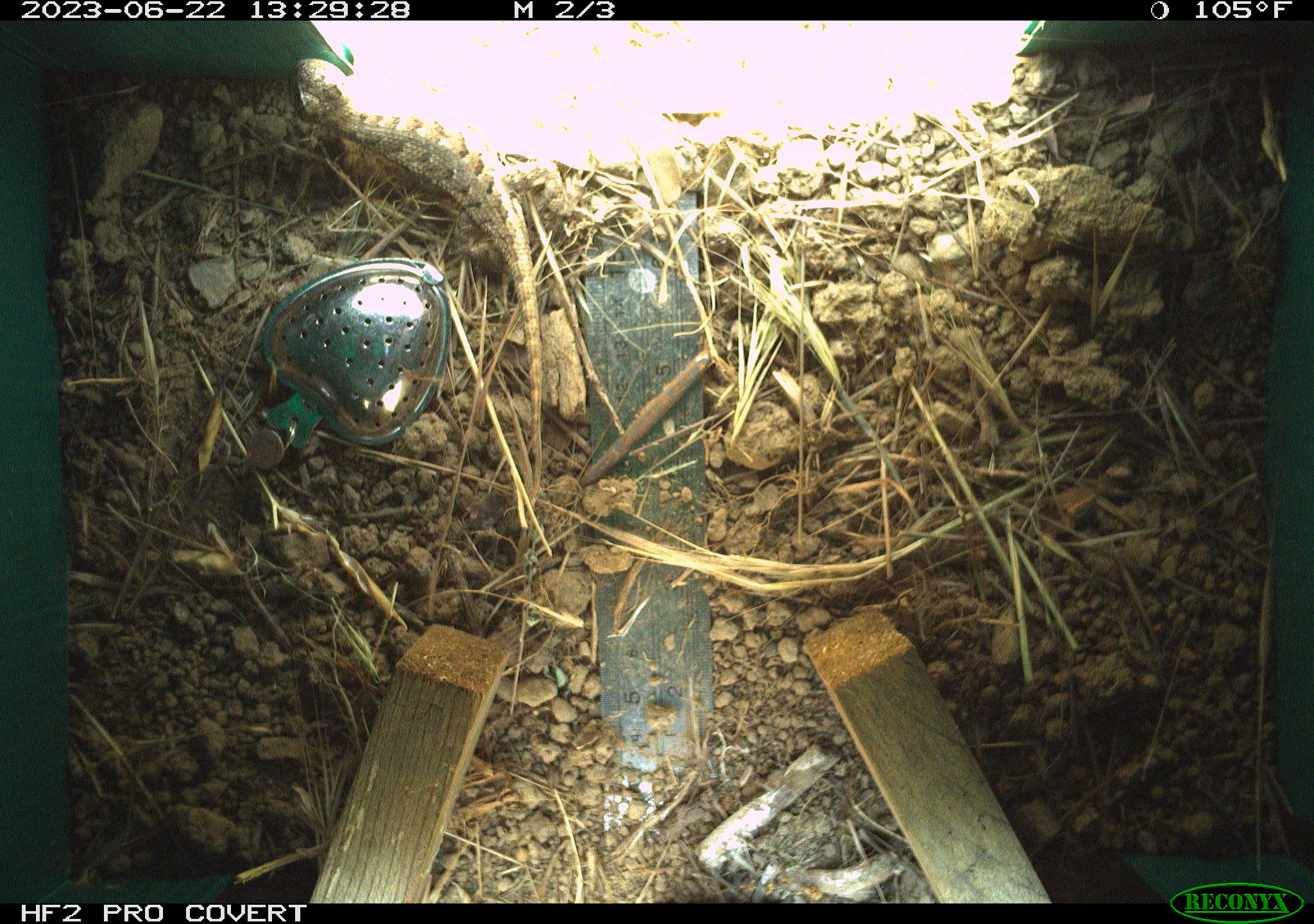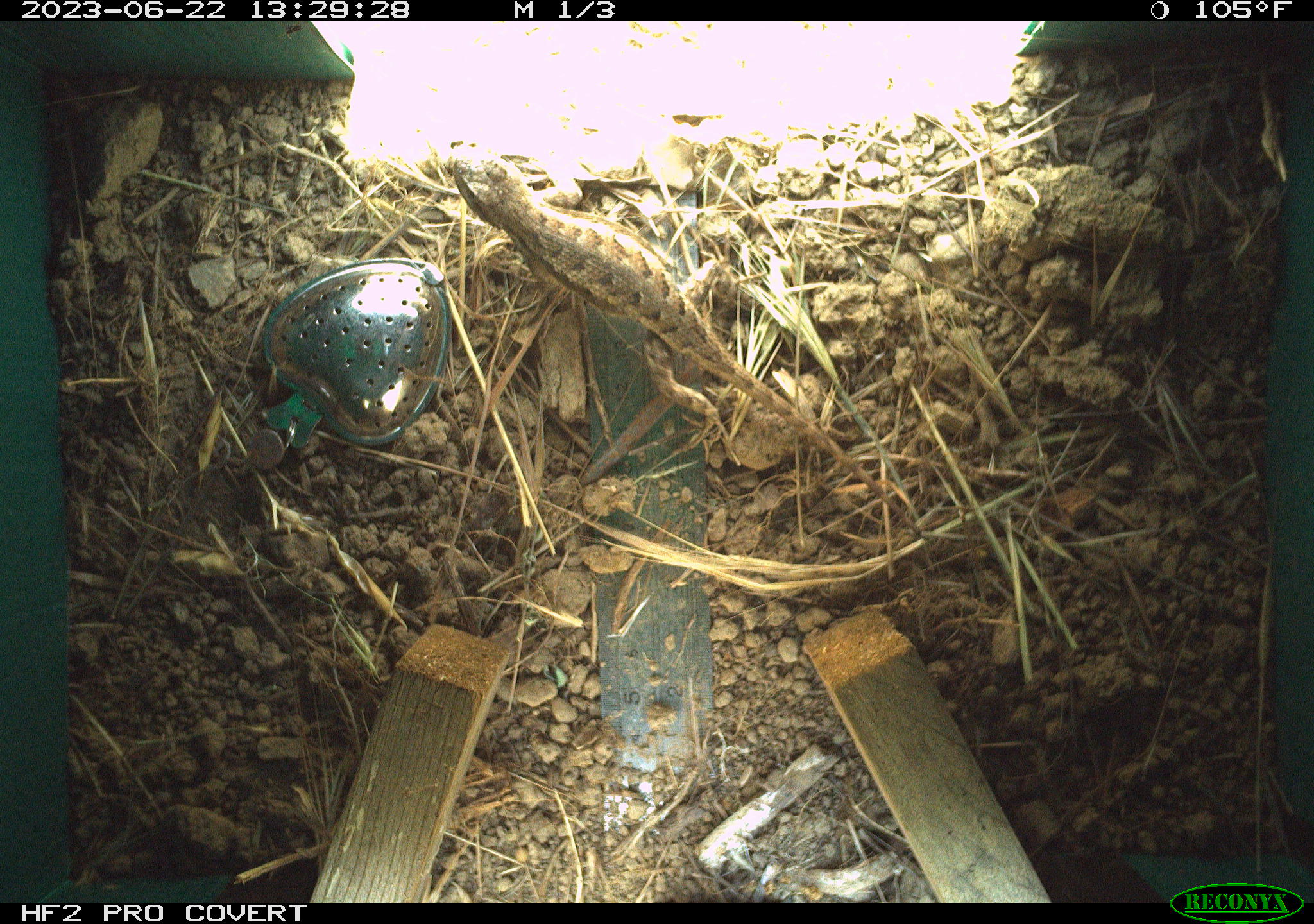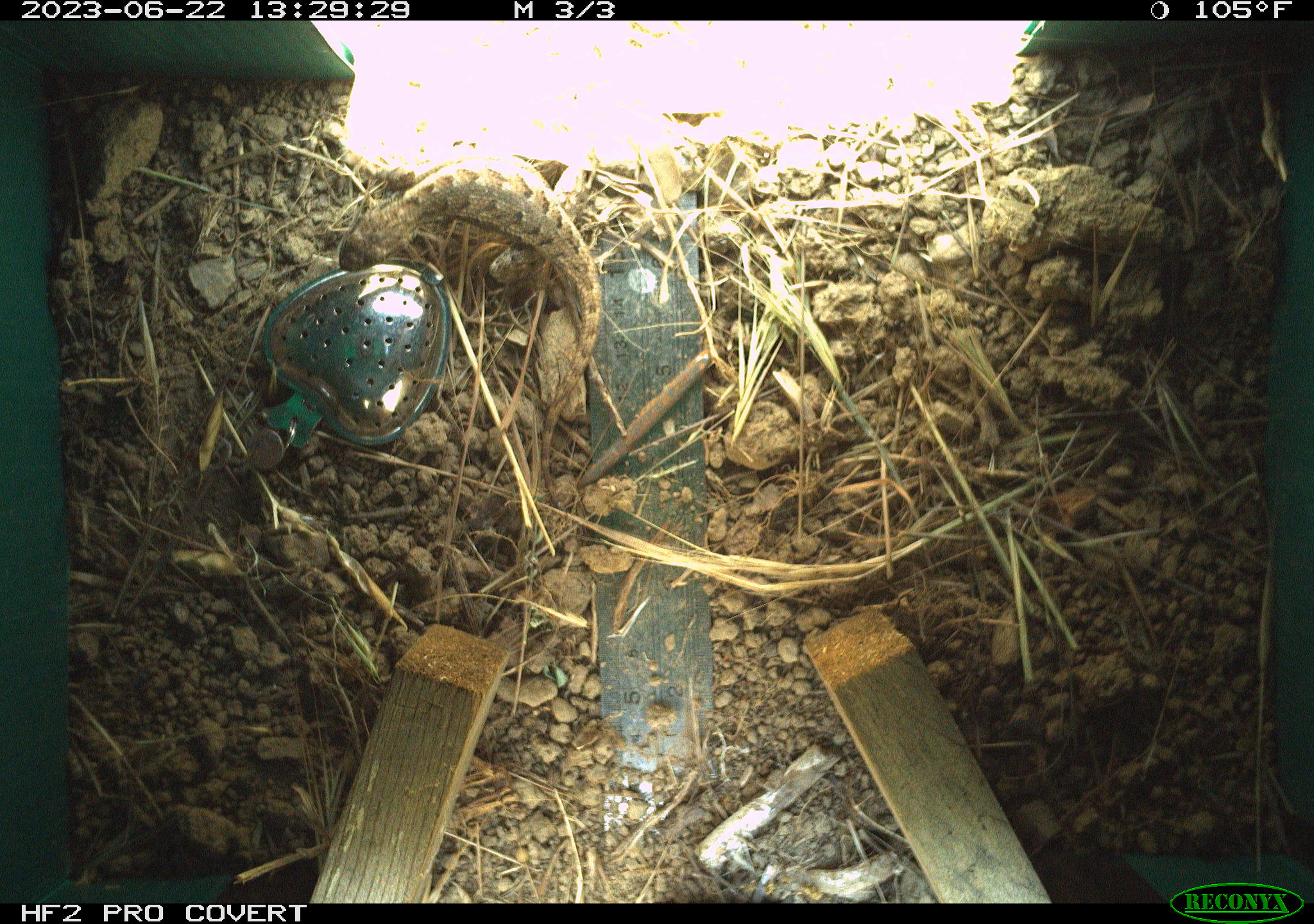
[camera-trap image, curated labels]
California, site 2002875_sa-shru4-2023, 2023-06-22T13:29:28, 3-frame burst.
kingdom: Animalia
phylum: Chordata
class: Reptilia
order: Squamata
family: Phrynosomatidae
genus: Sceloporus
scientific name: Sceloporus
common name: spiny lizards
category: sceloporus species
Sceloporus species (spiny lizards) (Sceloporus).